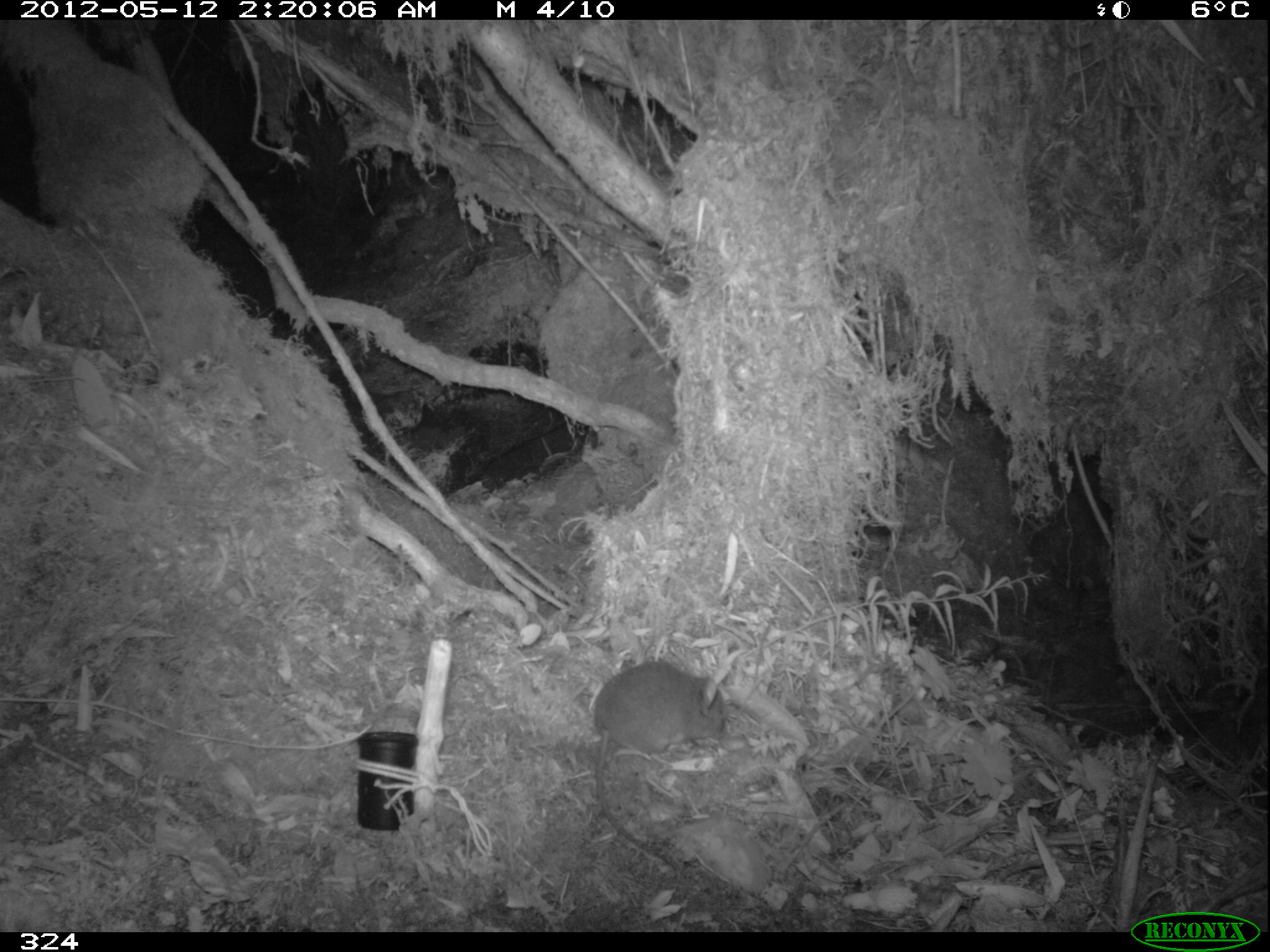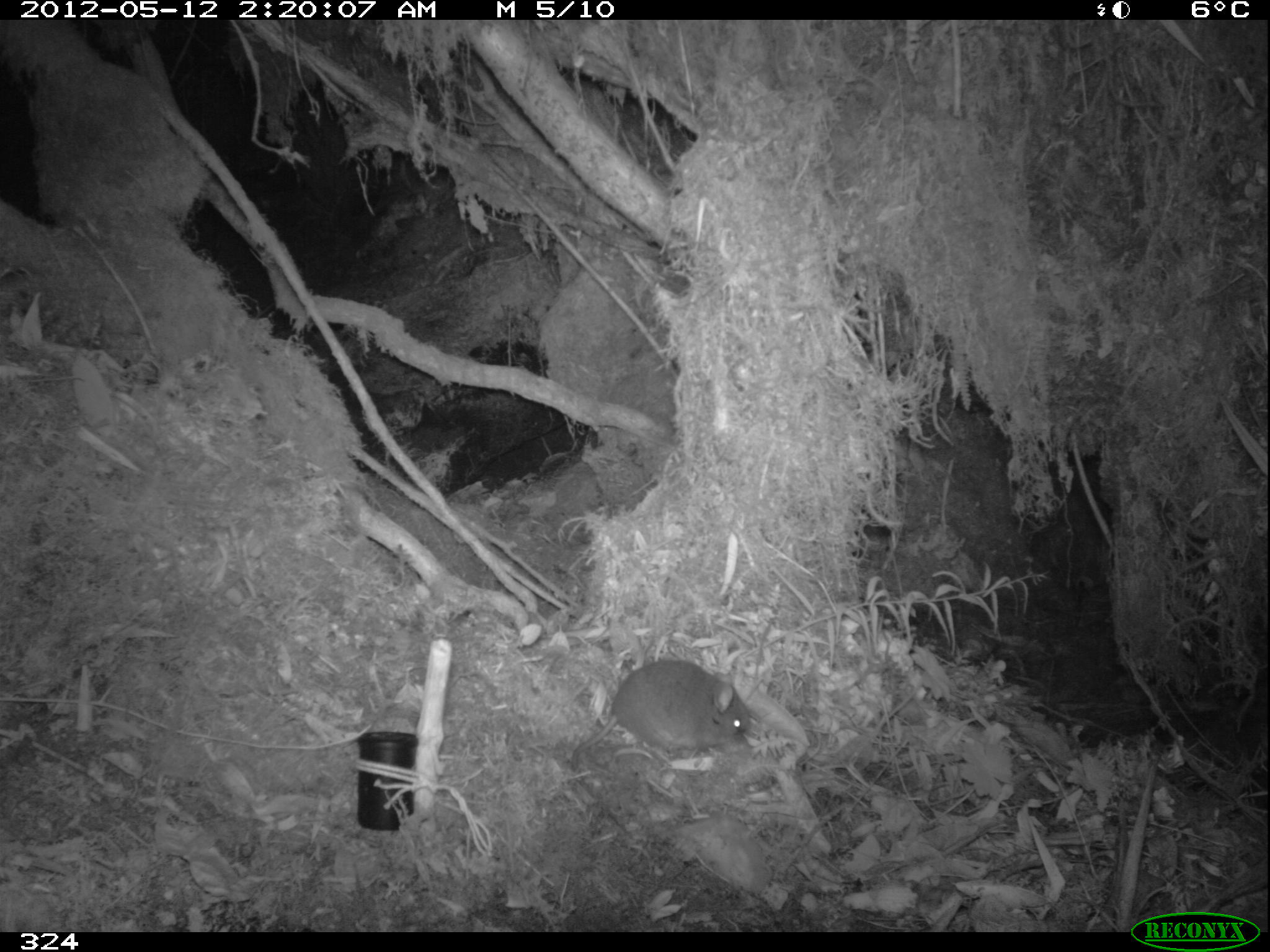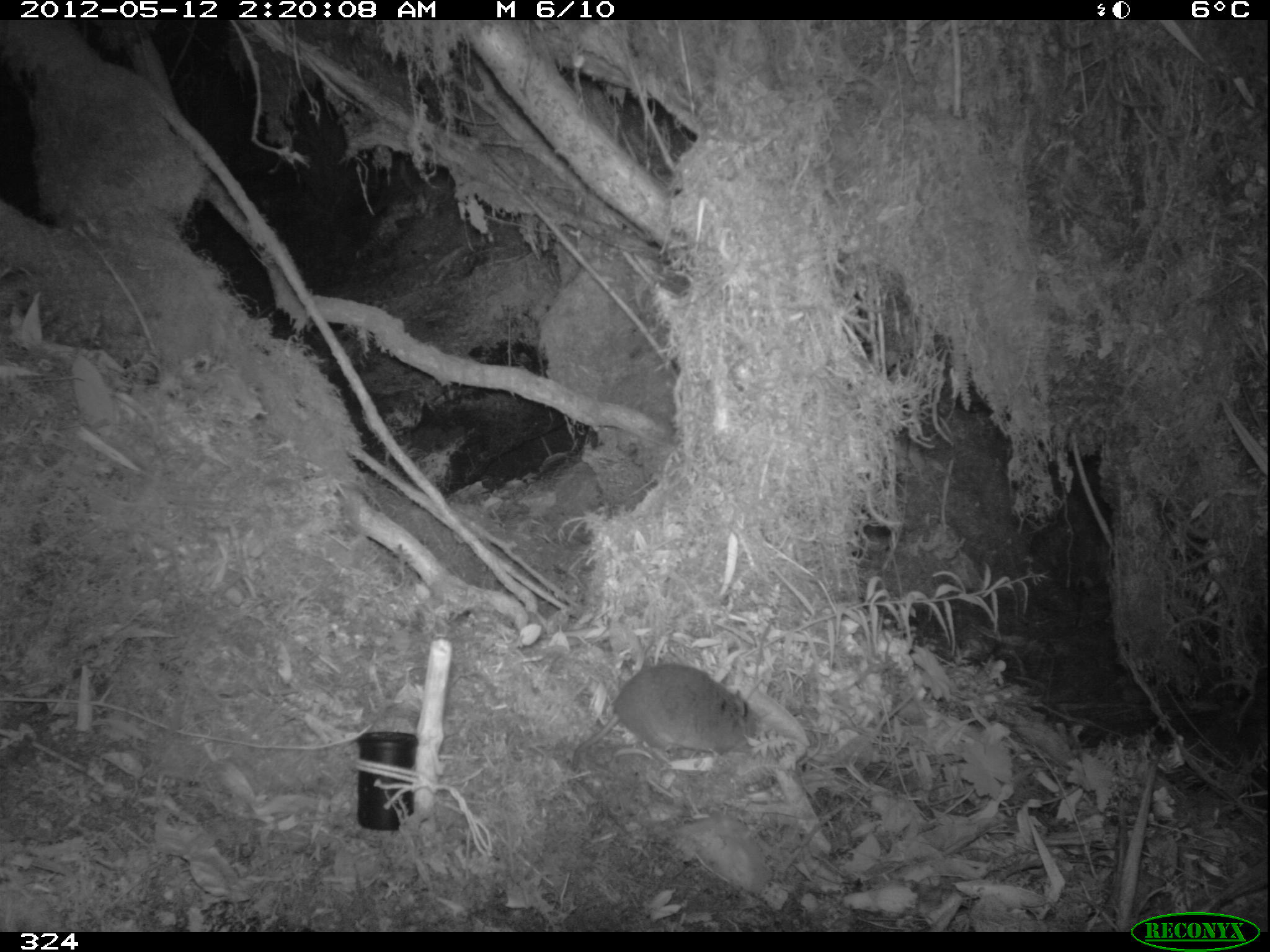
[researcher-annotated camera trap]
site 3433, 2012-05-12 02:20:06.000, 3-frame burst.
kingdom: Animalia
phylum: Chordata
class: Mammalia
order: Rodentia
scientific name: Rodentia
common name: rodents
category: unknown rodent